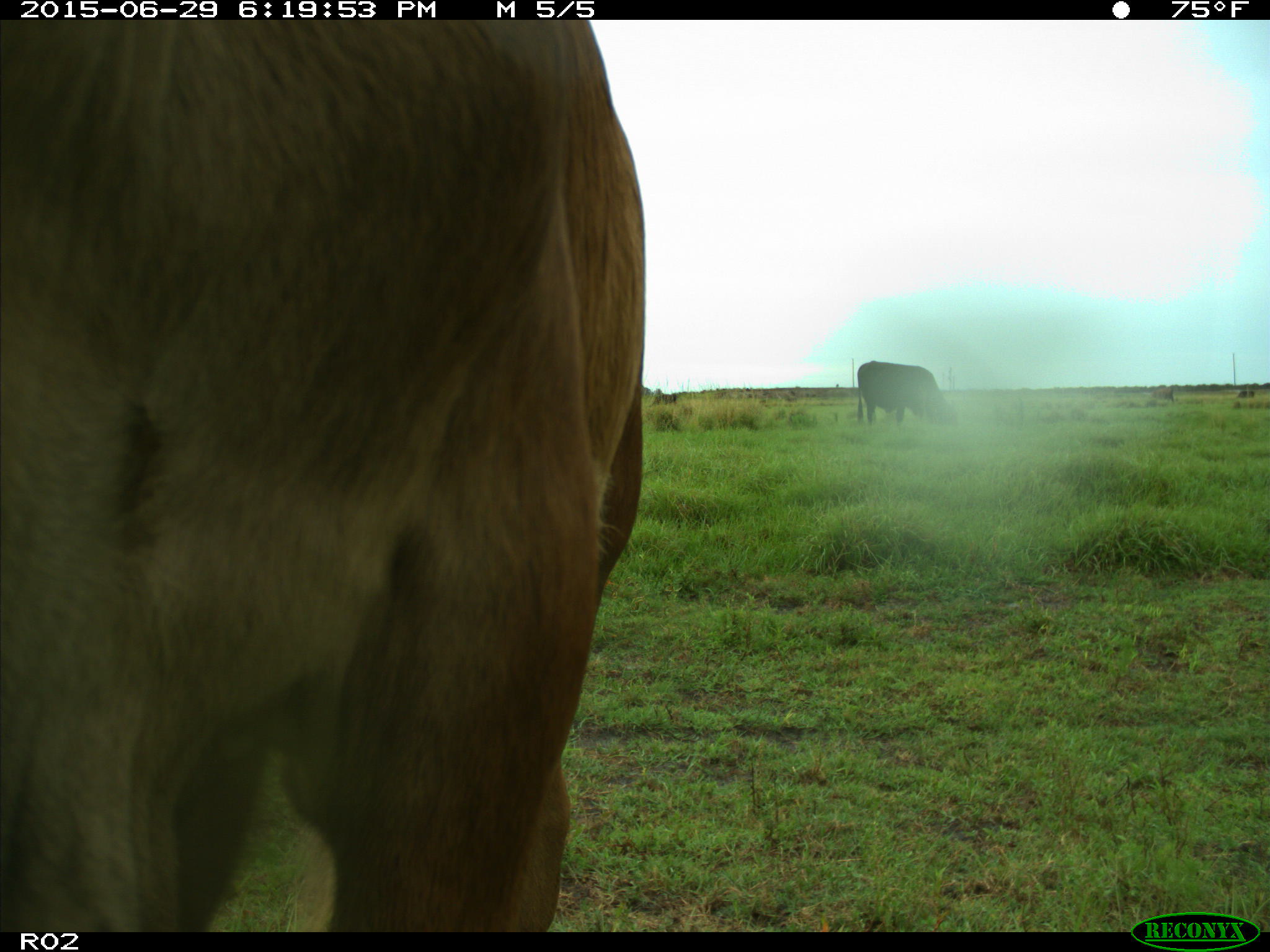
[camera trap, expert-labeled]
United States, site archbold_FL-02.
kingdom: Animalia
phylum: Chordata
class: Mammalia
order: Artiodactyla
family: Bovidae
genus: Bos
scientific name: Bos taurus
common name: domestic cow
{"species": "Bos taurus (domestic cow)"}